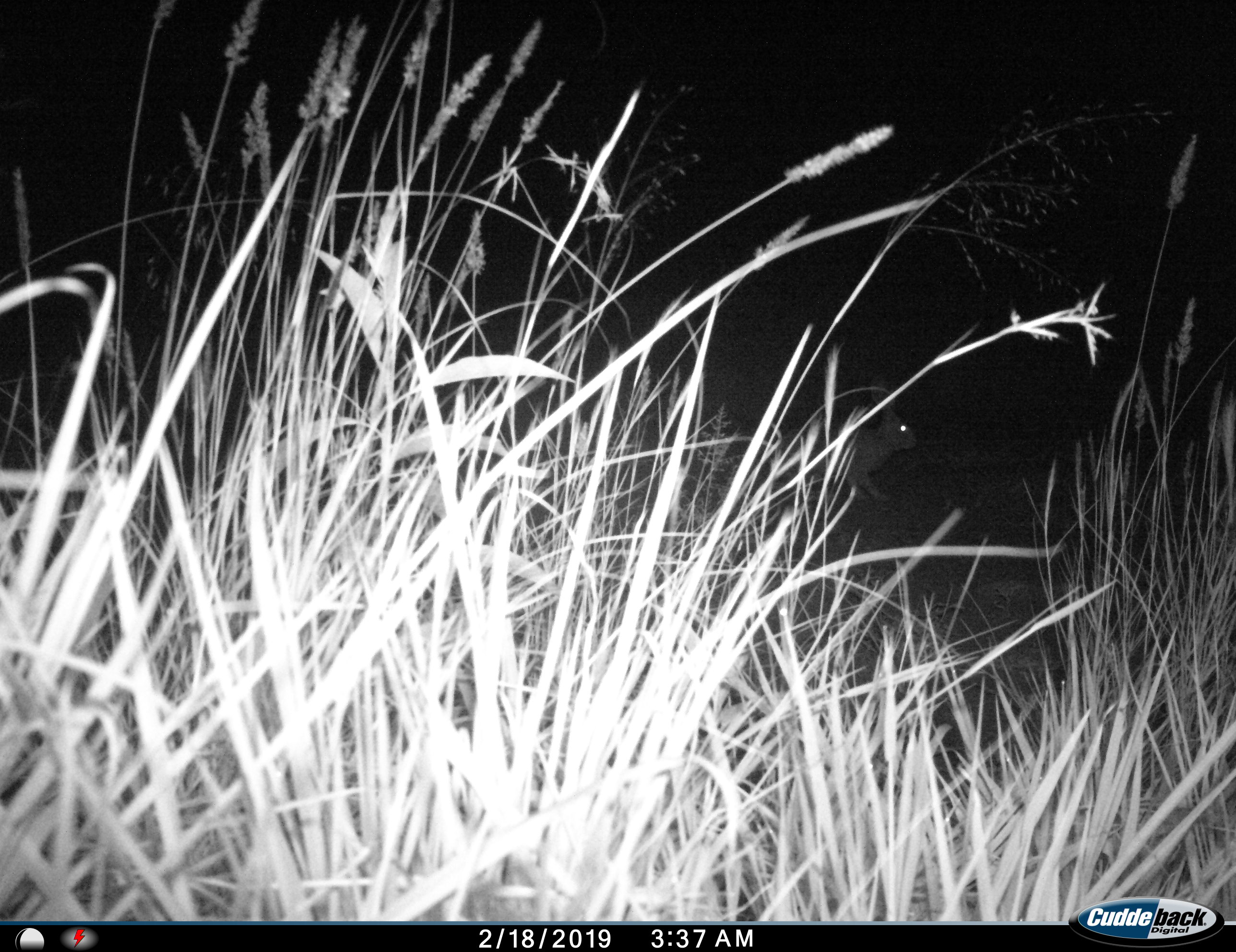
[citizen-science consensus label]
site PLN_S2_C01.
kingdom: Animalia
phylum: Chordata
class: Mammalia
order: Lagomorpha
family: Leporidae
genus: Lepus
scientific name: Lepus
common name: hare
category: hareunknown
Hareunknown (hare) (Lepus), count 1. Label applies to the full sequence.